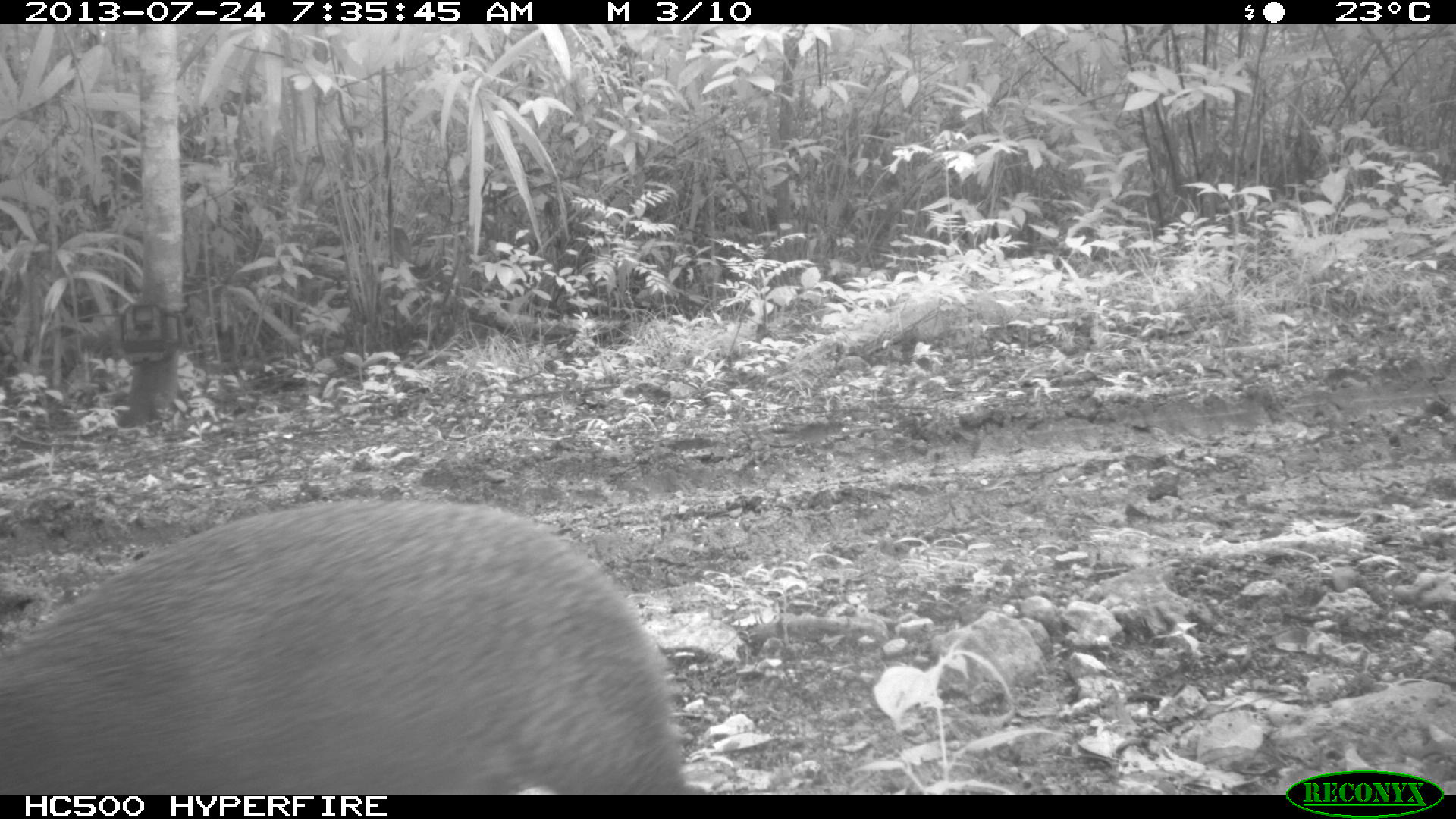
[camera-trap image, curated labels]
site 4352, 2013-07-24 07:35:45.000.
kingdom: Animalia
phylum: Chordata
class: Mammalia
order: Rodentia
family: Dasyproctidae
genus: Dasyprocta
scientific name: Dasyprocta punctata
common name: central american agouti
Dasyprocta punctata (central american agouti), count 1.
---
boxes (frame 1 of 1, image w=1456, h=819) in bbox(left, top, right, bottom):
dasyprocta punctata: bbox(0, 499, 685, 795)